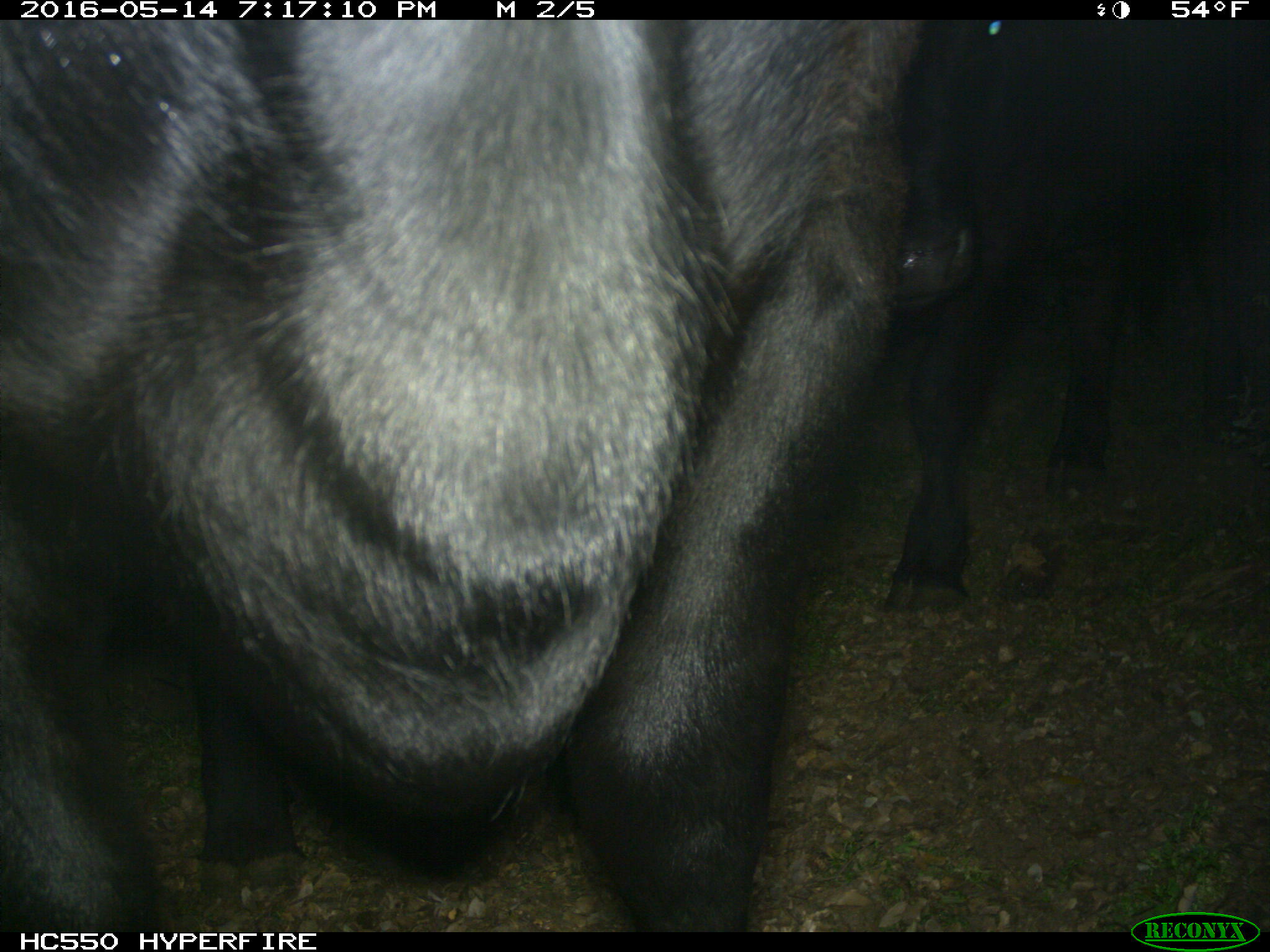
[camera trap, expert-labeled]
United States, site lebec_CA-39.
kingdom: Animalia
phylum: Chordata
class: Mammalia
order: Artiodactyla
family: Bovidae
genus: Bos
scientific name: Bos taurus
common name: domestic cow